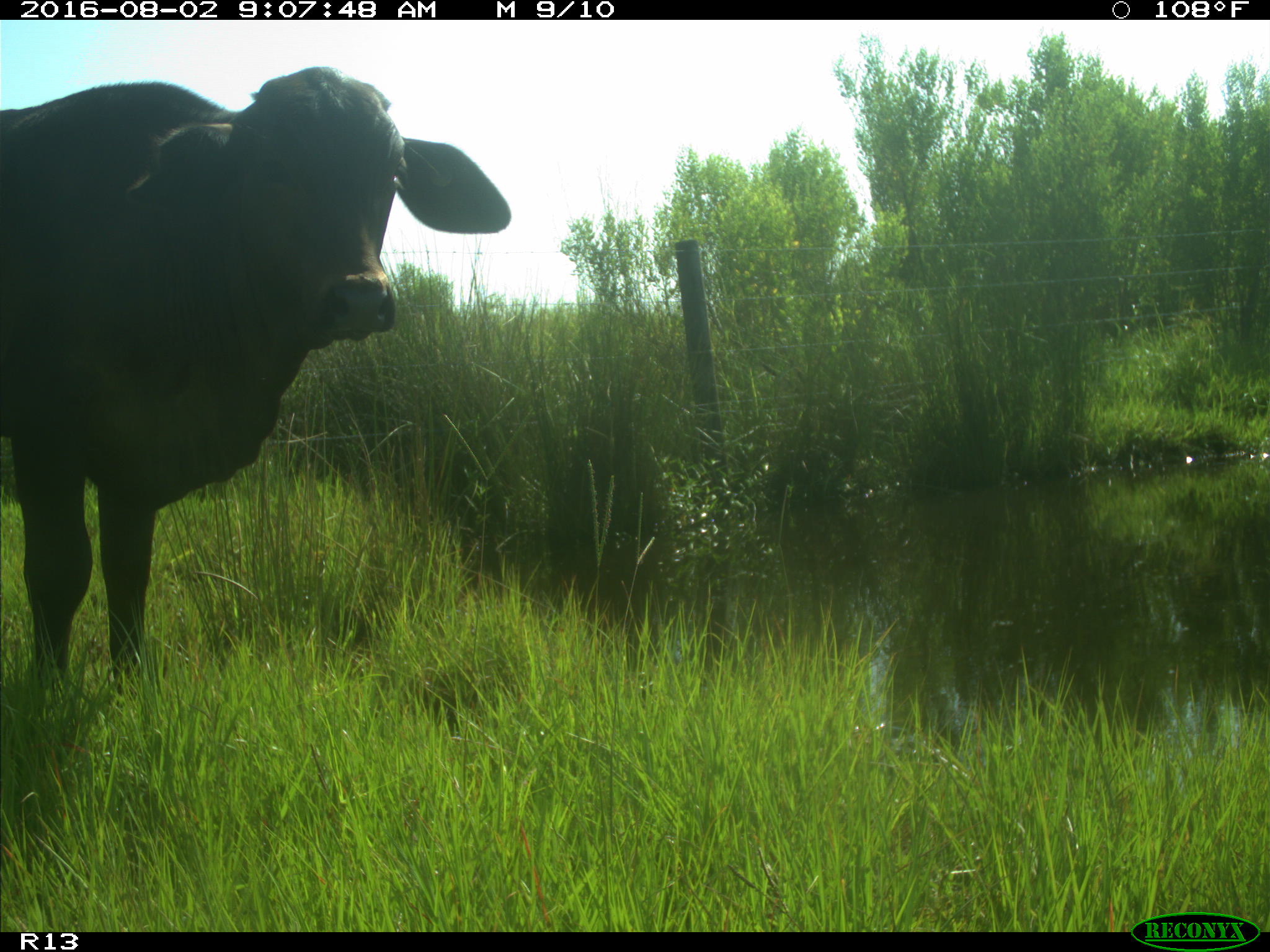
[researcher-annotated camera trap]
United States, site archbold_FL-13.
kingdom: Animalia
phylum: Chordata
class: Mammalia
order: Artiodactyla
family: Bovidae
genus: Bos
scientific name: Bos taurus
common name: domestic cow